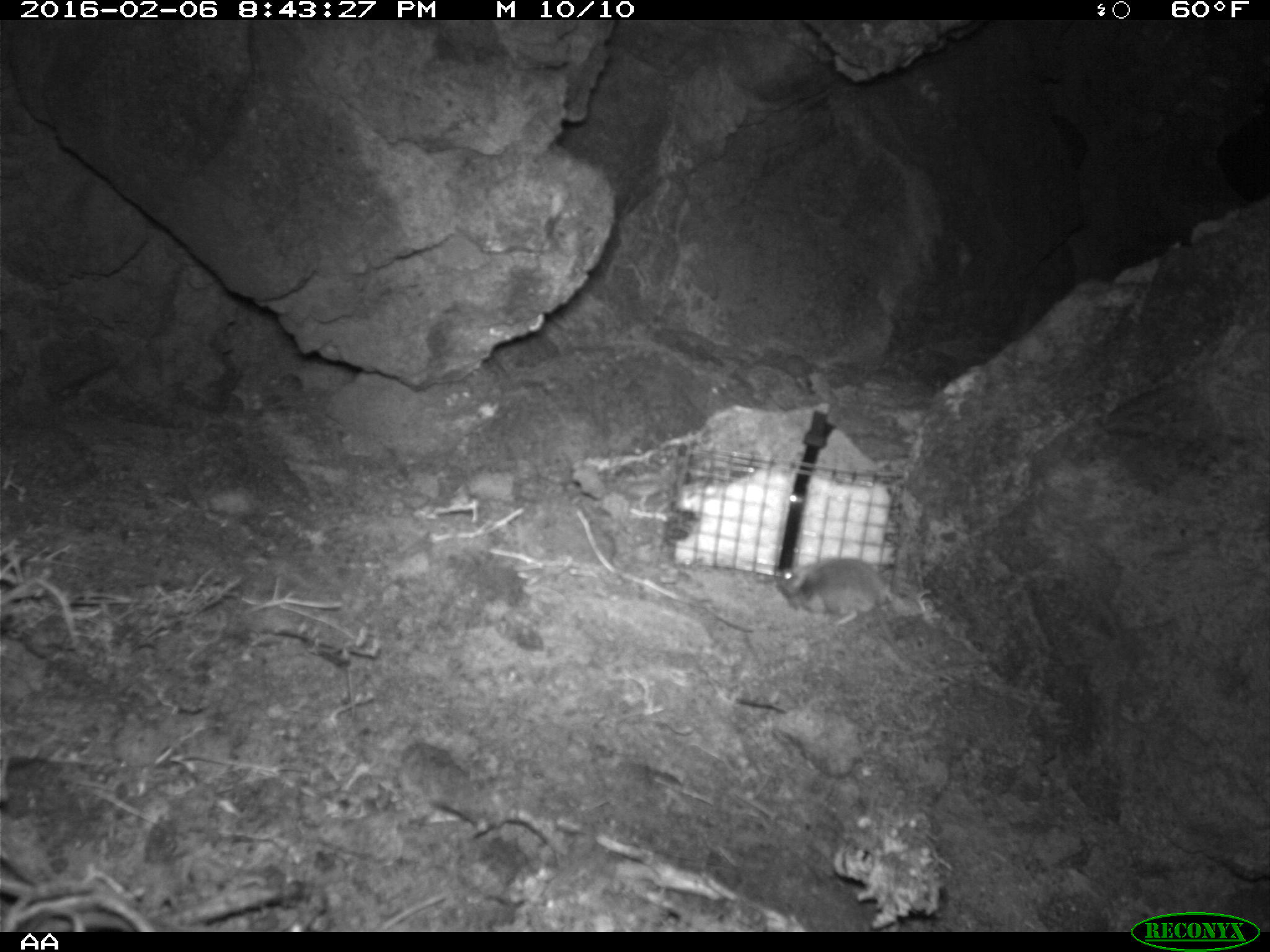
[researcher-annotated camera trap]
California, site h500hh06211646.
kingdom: Animalia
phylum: Chordata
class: Mammalia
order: Rodentia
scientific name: Rodentia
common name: rodent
Rodent (Rodentia).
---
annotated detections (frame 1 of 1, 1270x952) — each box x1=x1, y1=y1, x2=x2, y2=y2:
rodent: x1=776, y1=556, x2=933, y2=624